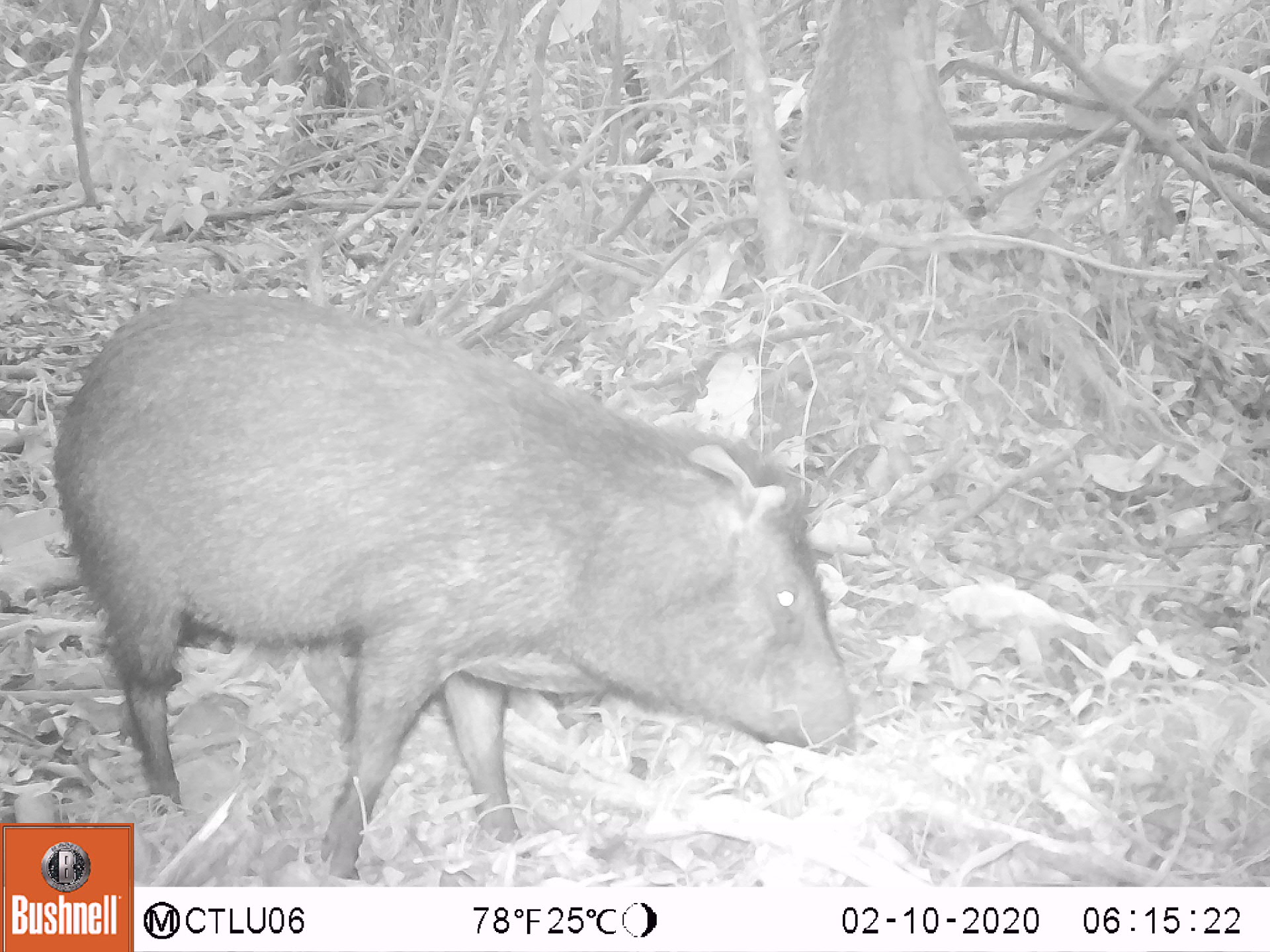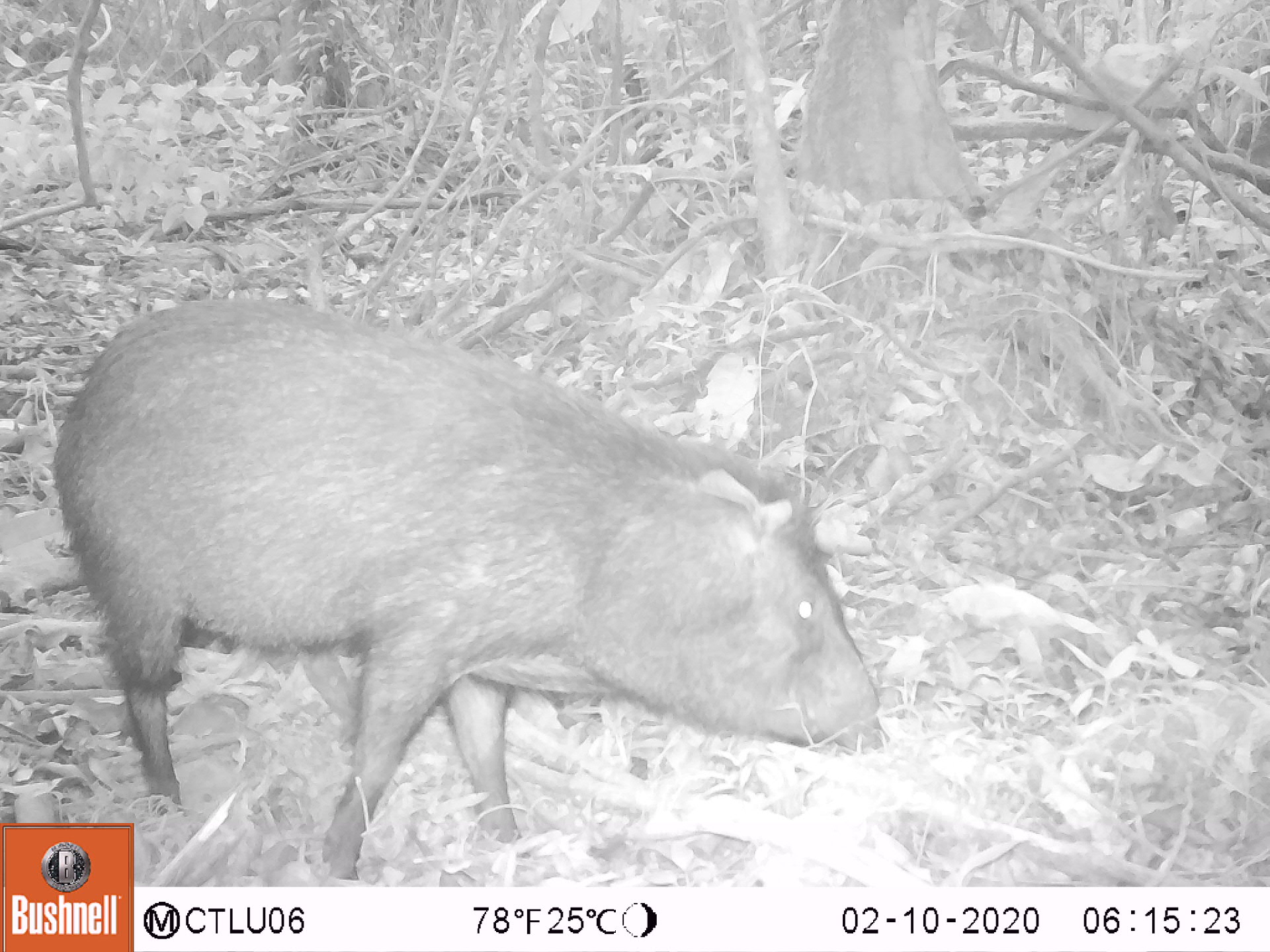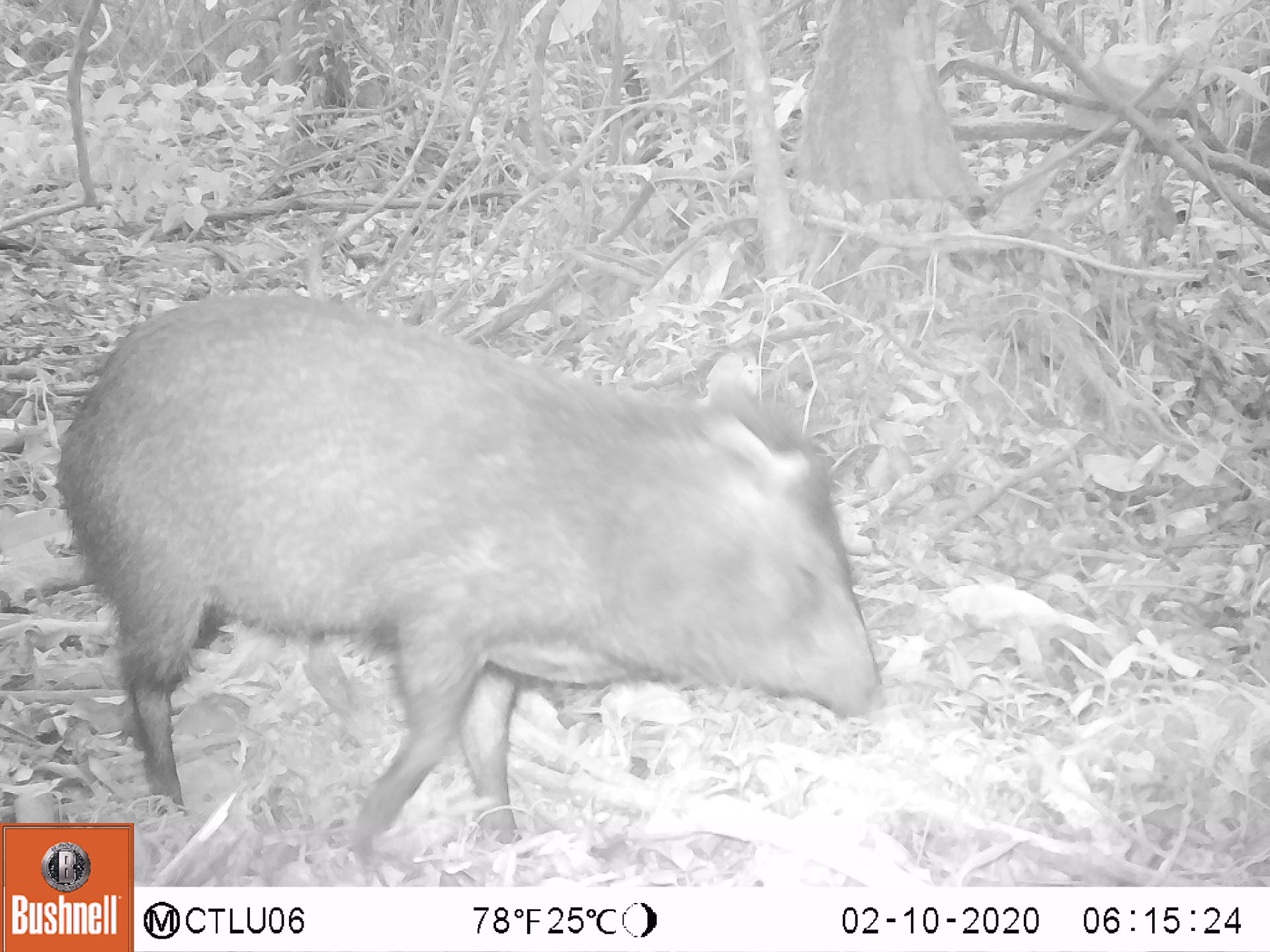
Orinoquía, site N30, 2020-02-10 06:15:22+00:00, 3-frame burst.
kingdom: Animalia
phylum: Chordata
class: Mammalia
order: Artiodactyla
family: Tayassuidae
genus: Pecari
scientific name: Pecari tajacu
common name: collared peccary